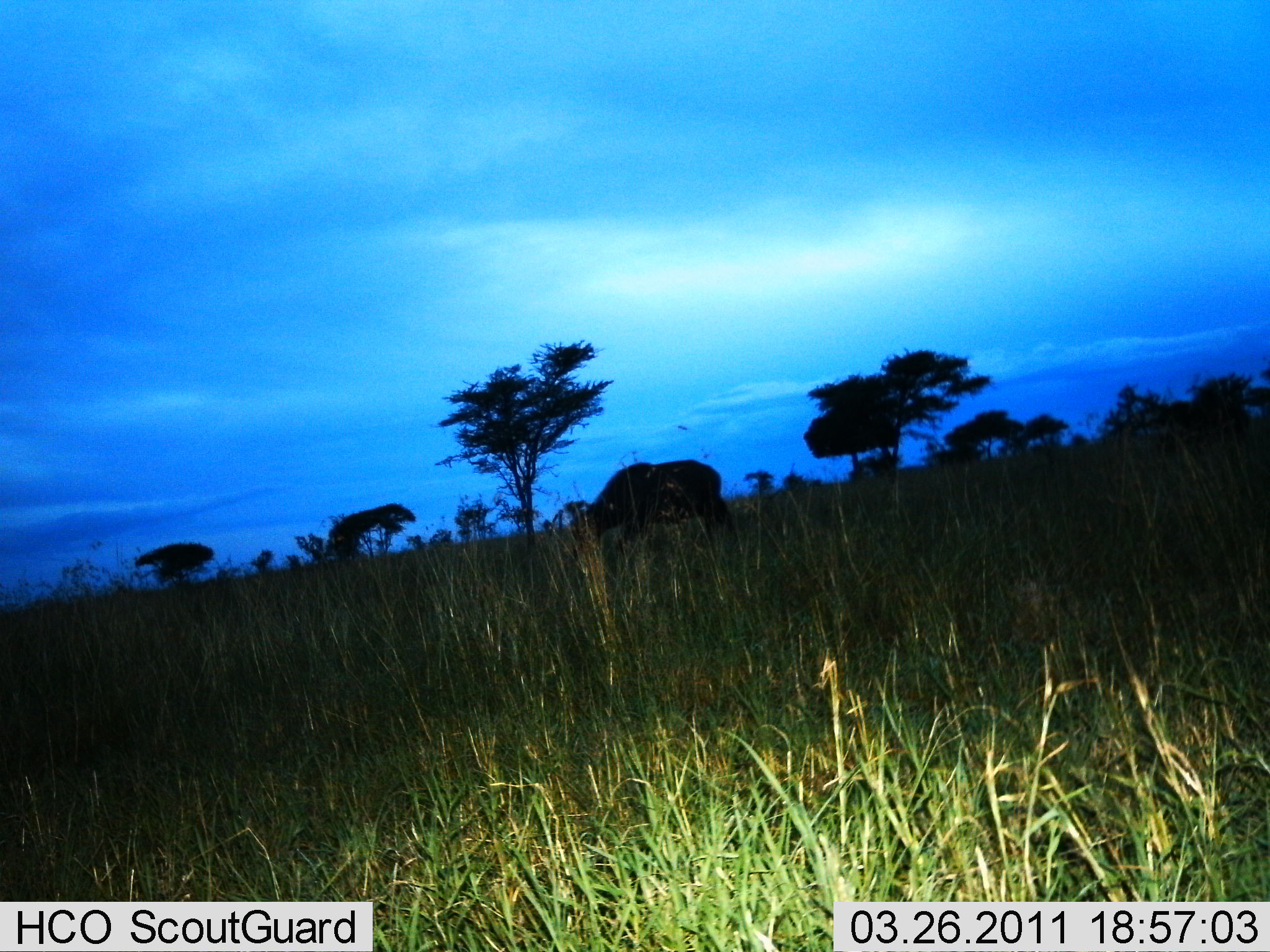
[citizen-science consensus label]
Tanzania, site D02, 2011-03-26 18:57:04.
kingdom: Animalia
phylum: Chordata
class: Mammalia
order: Artiodactyla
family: Bovidae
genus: Syncerus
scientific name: Syncerus caffer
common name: cape buffalo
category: buffalo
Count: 1.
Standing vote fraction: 64%.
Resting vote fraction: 0%.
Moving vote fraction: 9%.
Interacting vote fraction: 0%.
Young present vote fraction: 0%.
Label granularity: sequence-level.